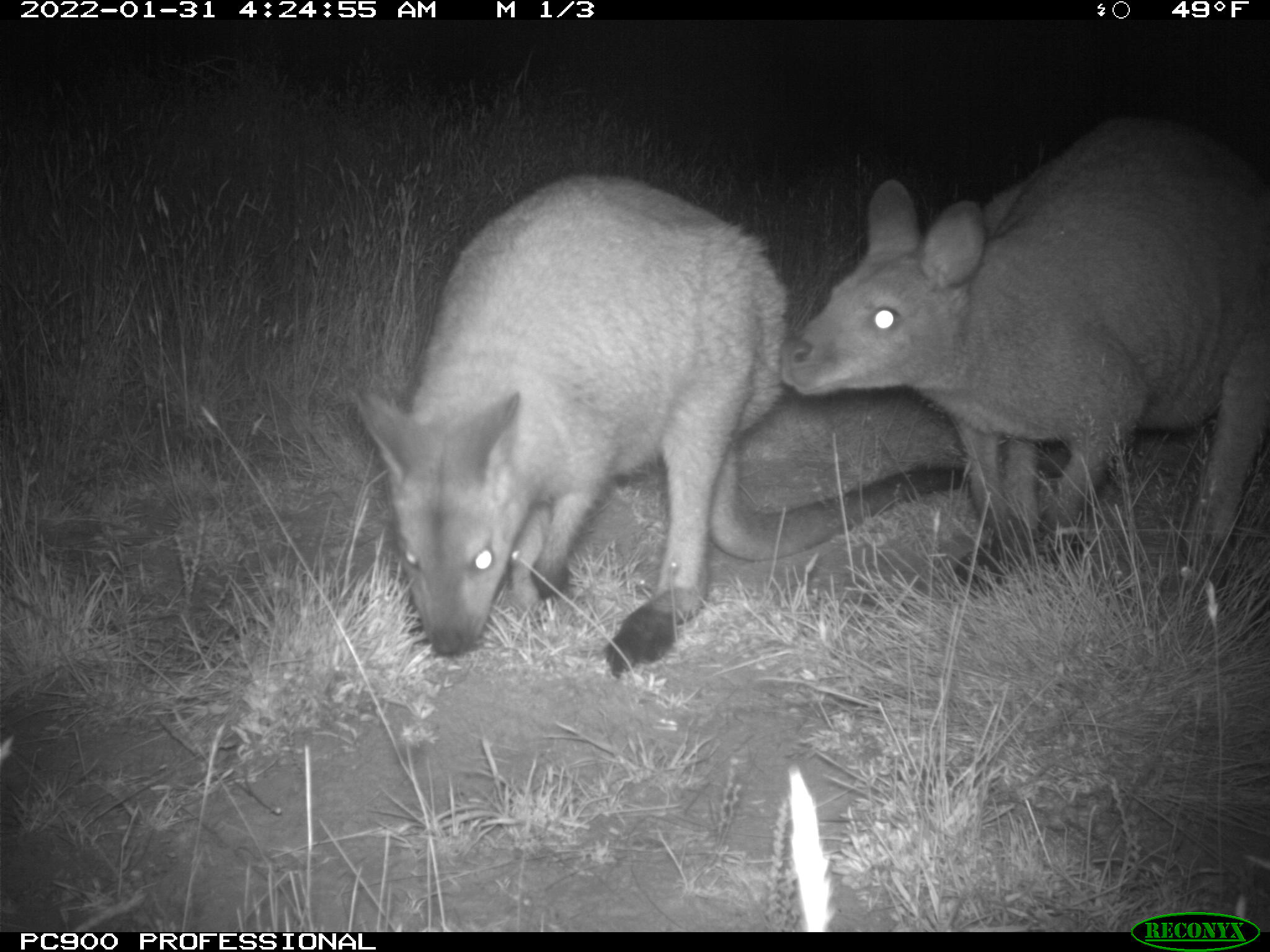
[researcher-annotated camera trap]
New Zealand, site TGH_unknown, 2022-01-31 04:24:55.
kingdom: Animalia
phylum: Chordata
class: Mammalia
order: Diprotodontia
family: Macropodidae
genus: Notamacropus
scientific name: Notamacropus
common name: wallaby